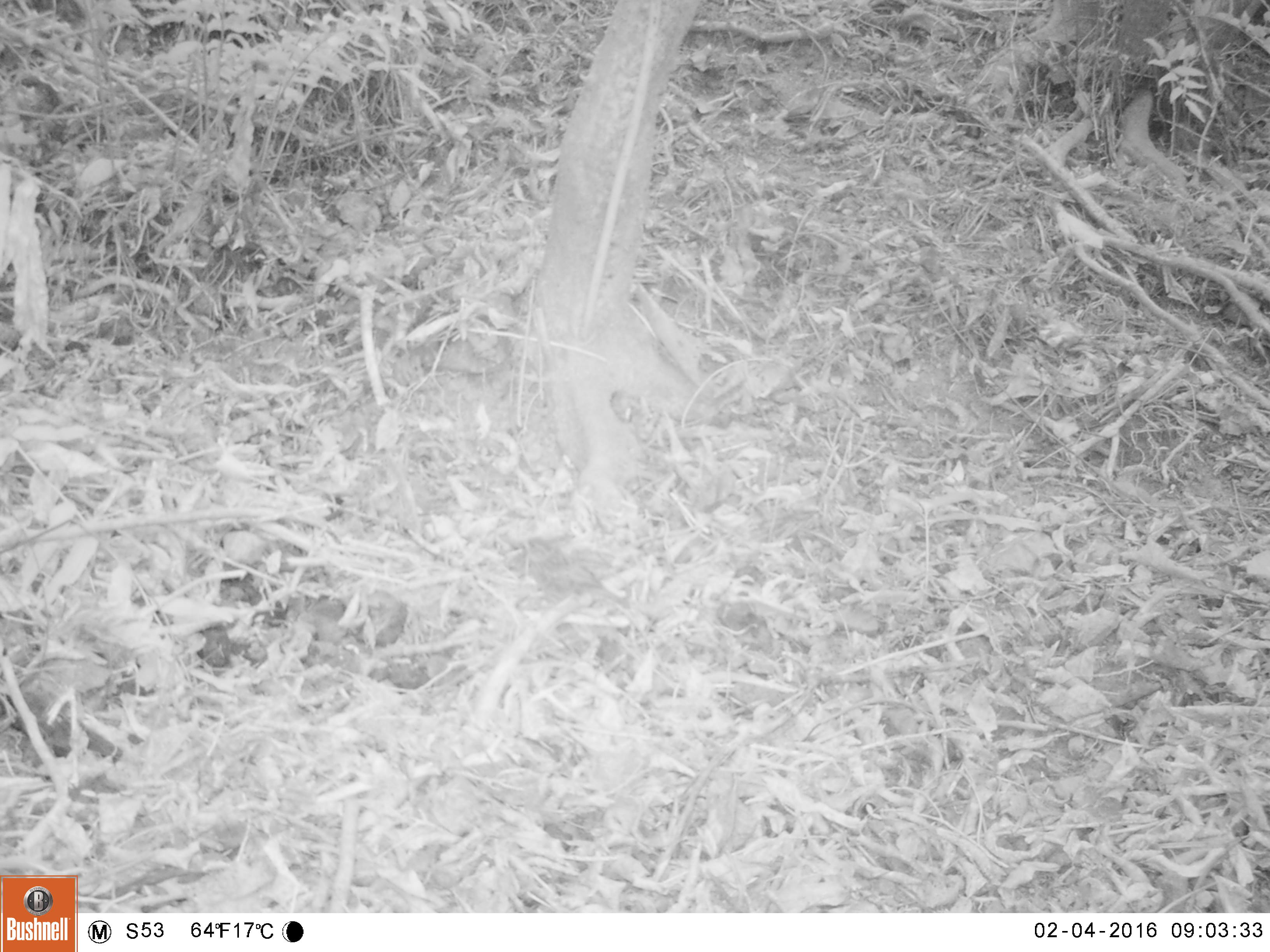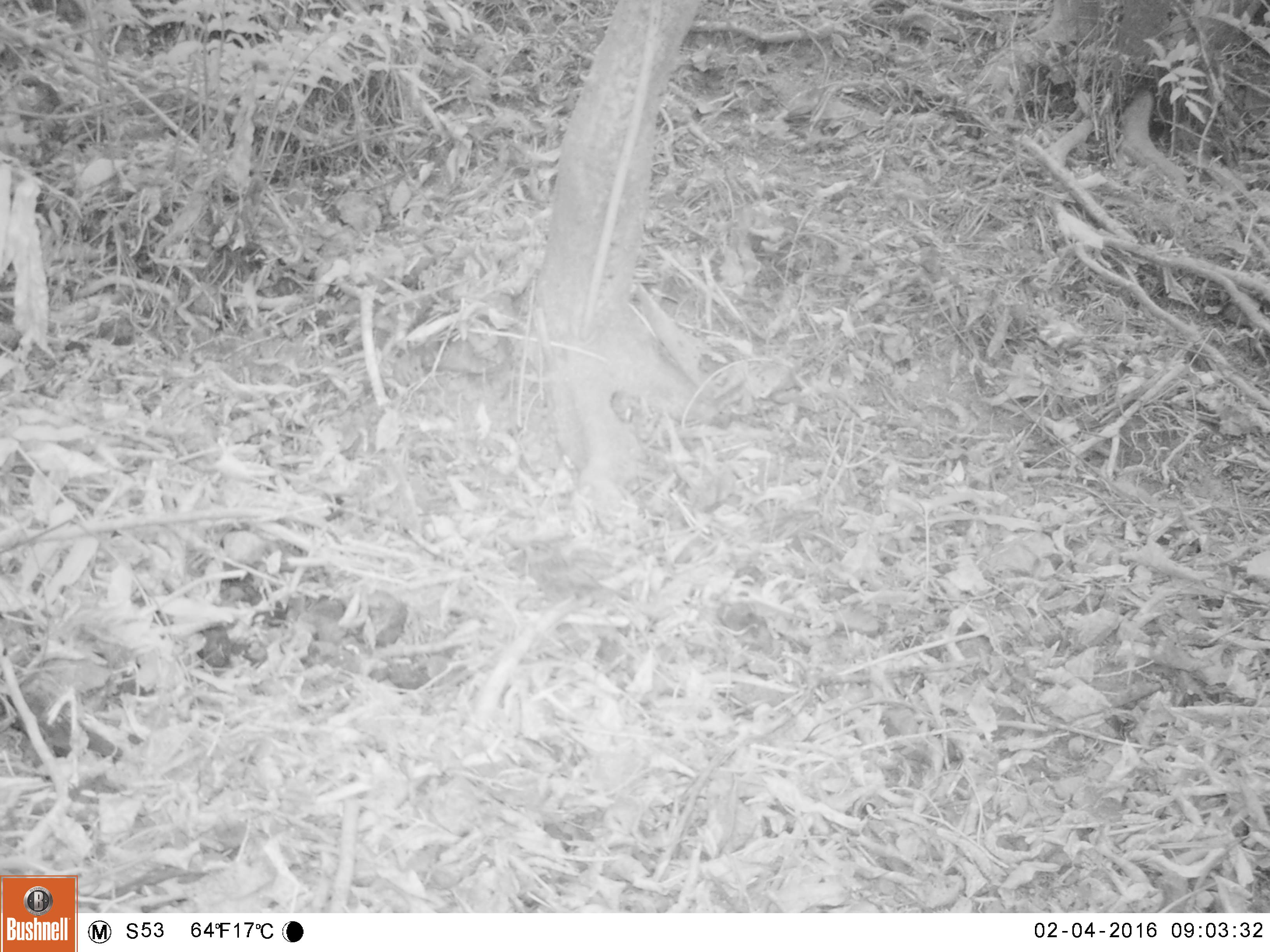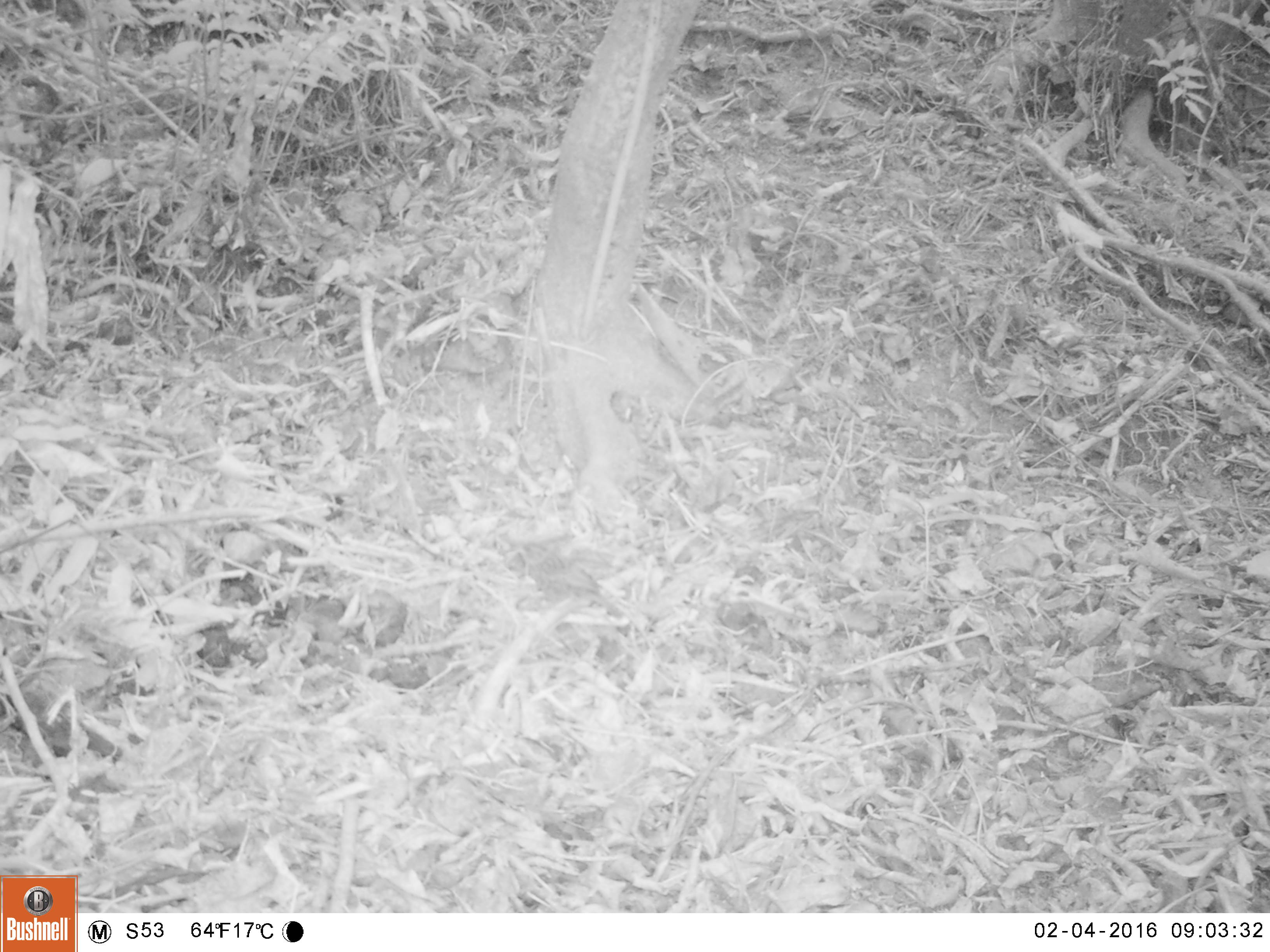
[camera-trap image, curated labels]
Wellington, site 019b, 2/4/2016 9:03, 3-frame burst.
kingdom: Animalia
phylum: Chordata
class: Aves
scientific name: Aves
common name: bird